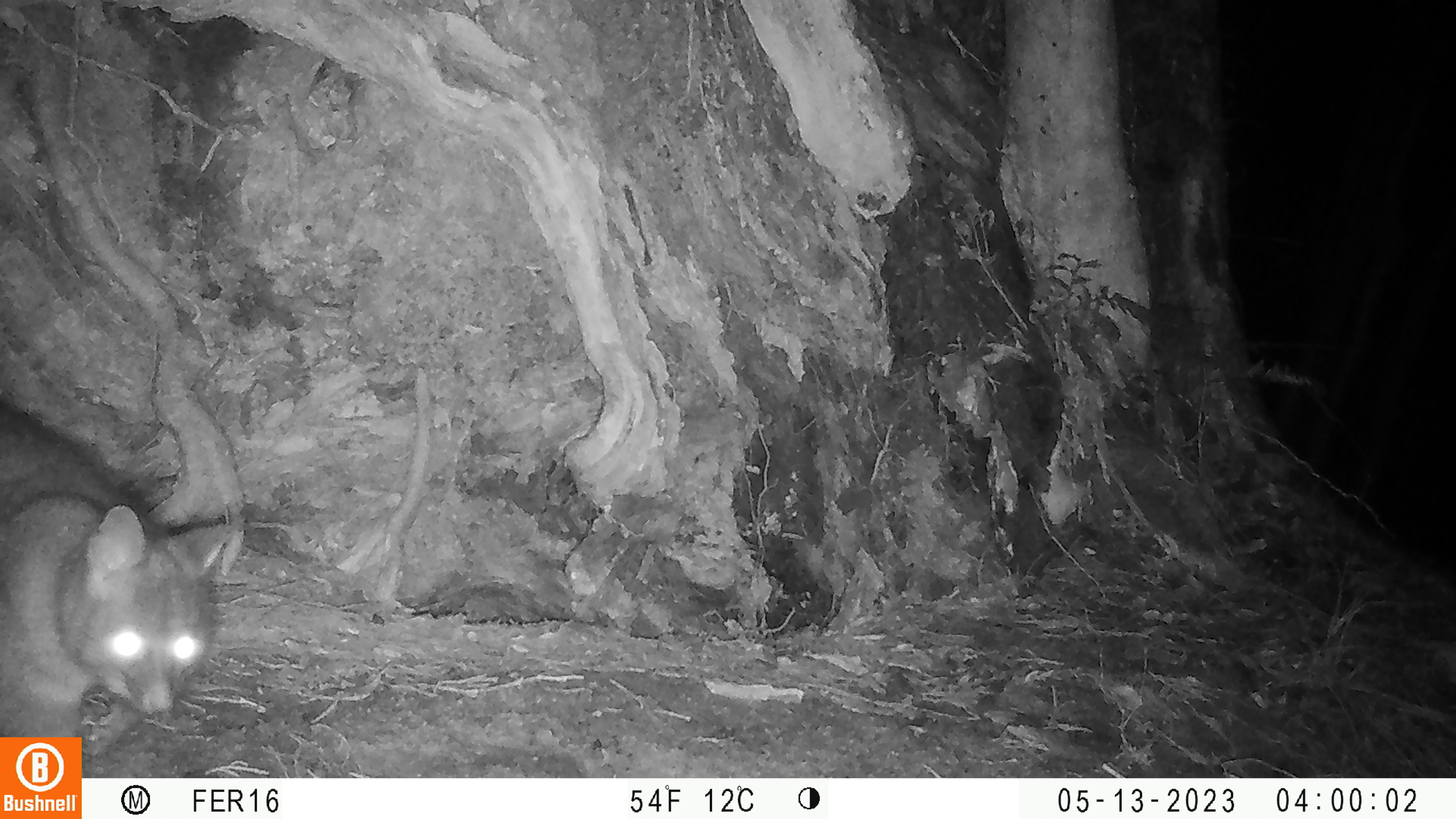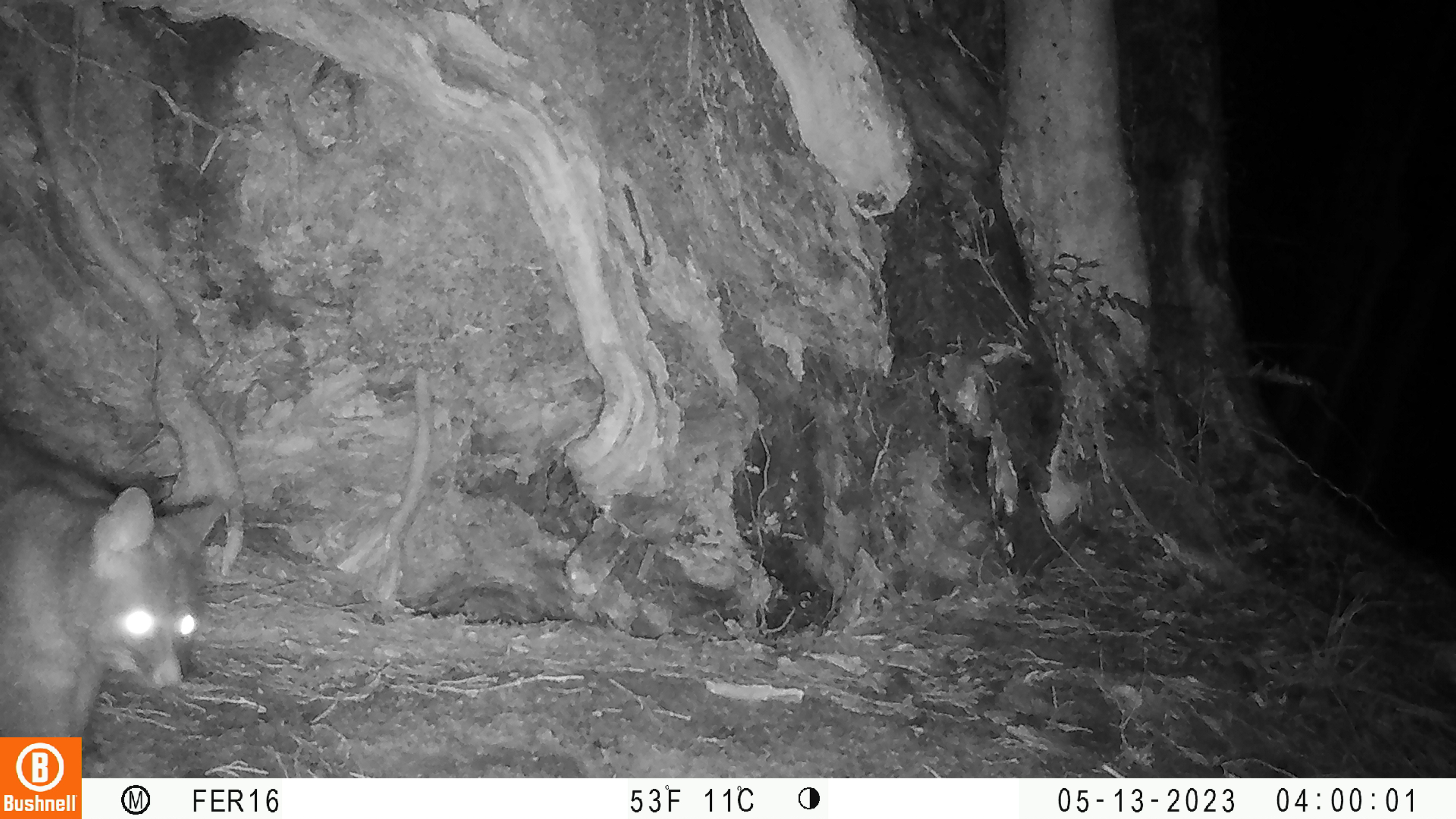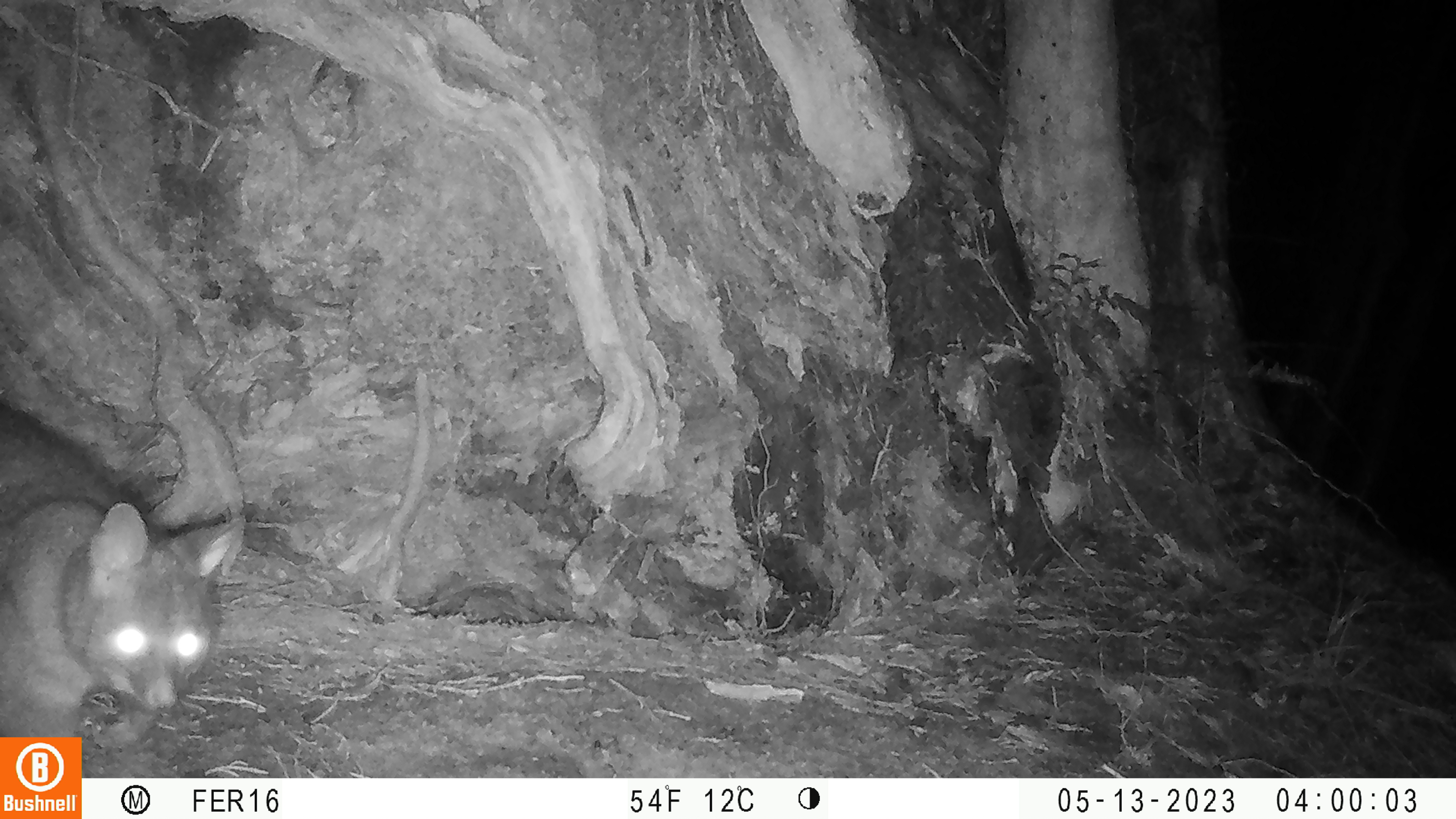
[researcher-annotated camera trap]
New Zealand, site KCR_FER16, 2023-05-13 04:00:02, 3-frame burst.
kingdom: Animalia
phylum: Chordata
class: Mammalia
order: Diprotodontia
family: Phalangeridae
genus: Trichosurus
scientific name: Trichosurus vulpecula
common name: common brushtail possum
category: possum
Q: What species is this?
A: Possum (common brushtail possum) (Trichosurus vulpecula).